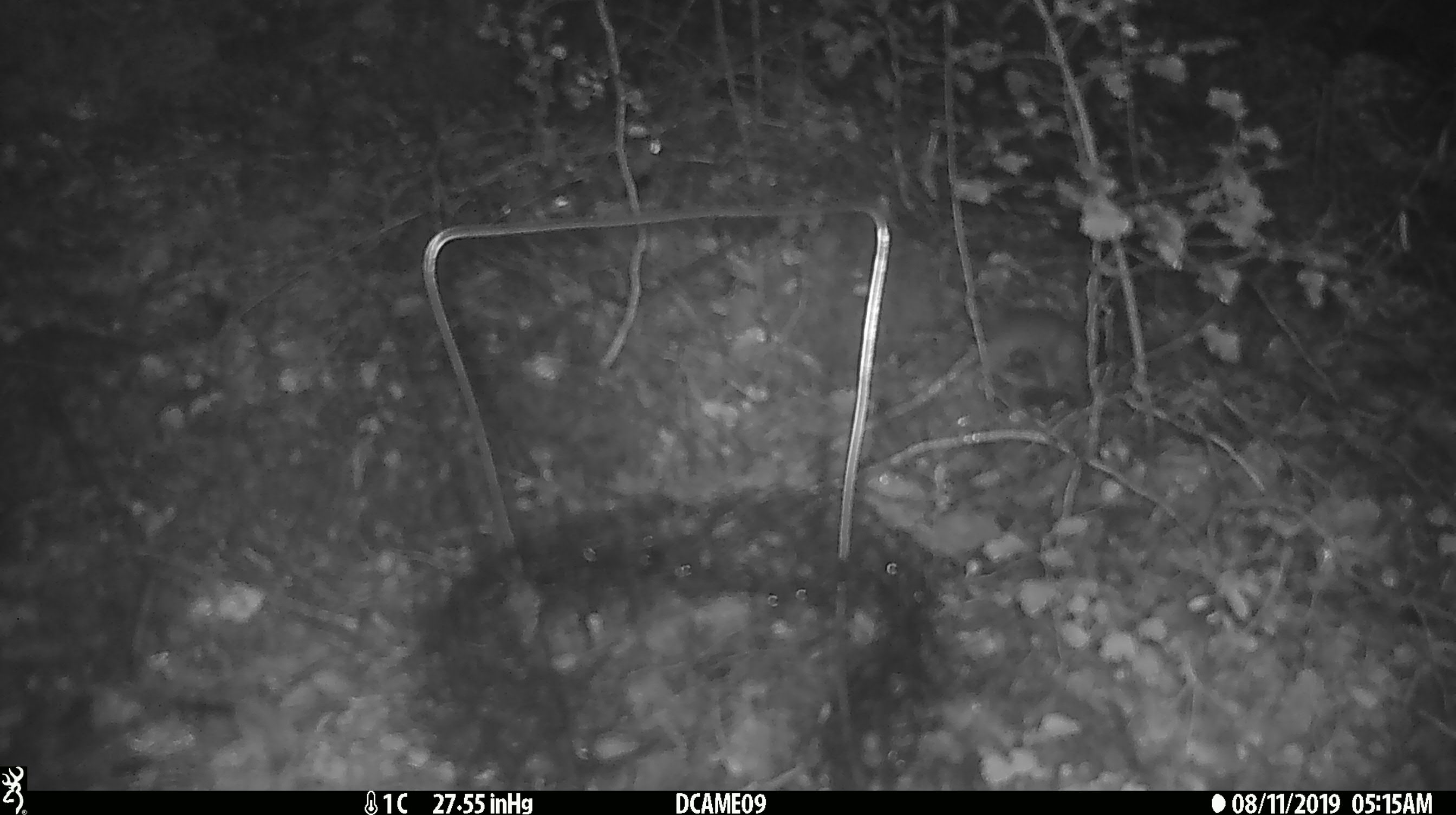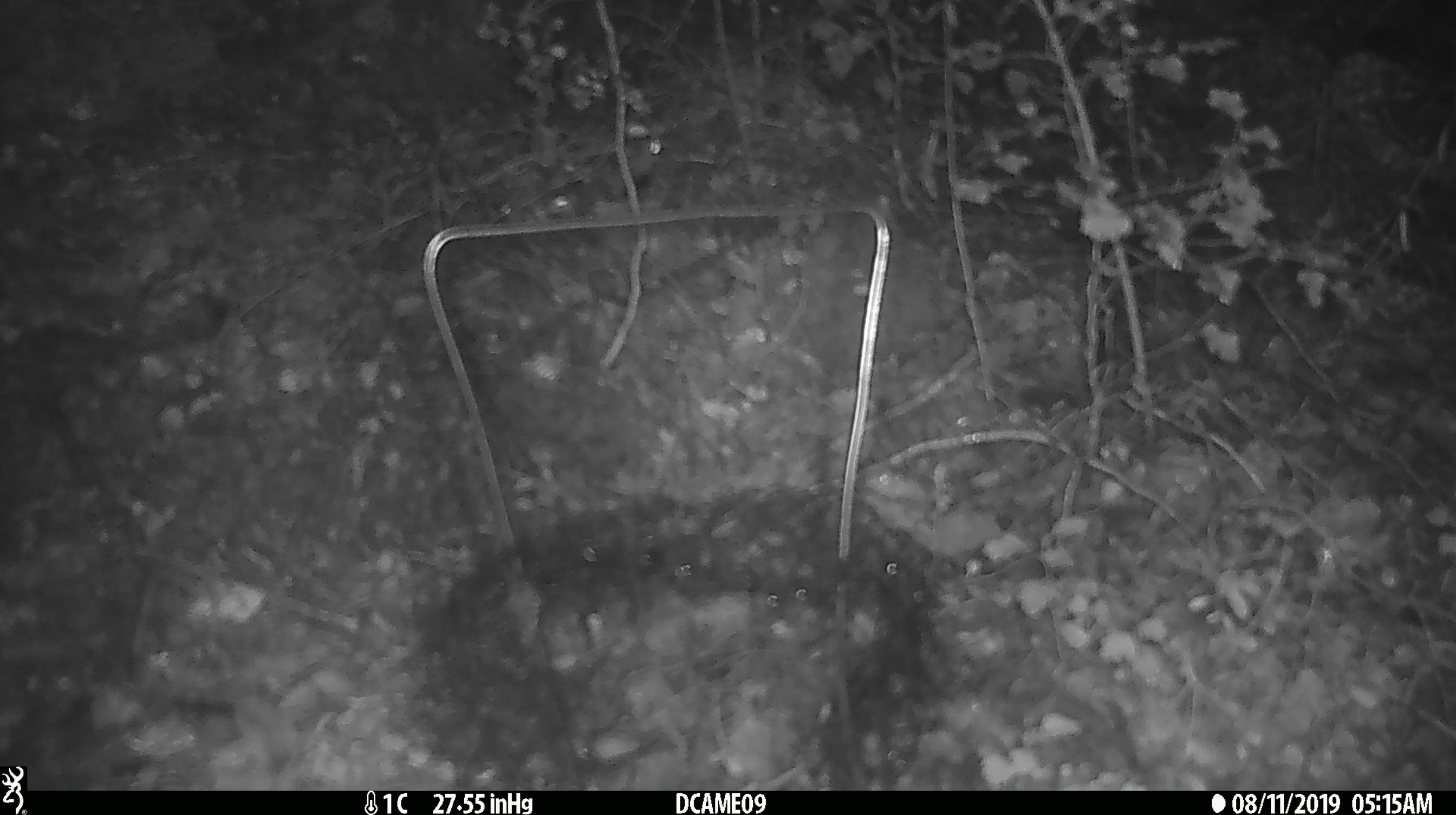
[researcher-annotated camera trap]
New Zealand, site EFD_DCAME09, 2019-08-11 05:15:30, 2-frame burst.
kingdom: Animalia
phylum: Chordata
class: Mammalia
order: Rodentia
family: Muridae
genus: Mus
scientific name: Mus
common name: mouse